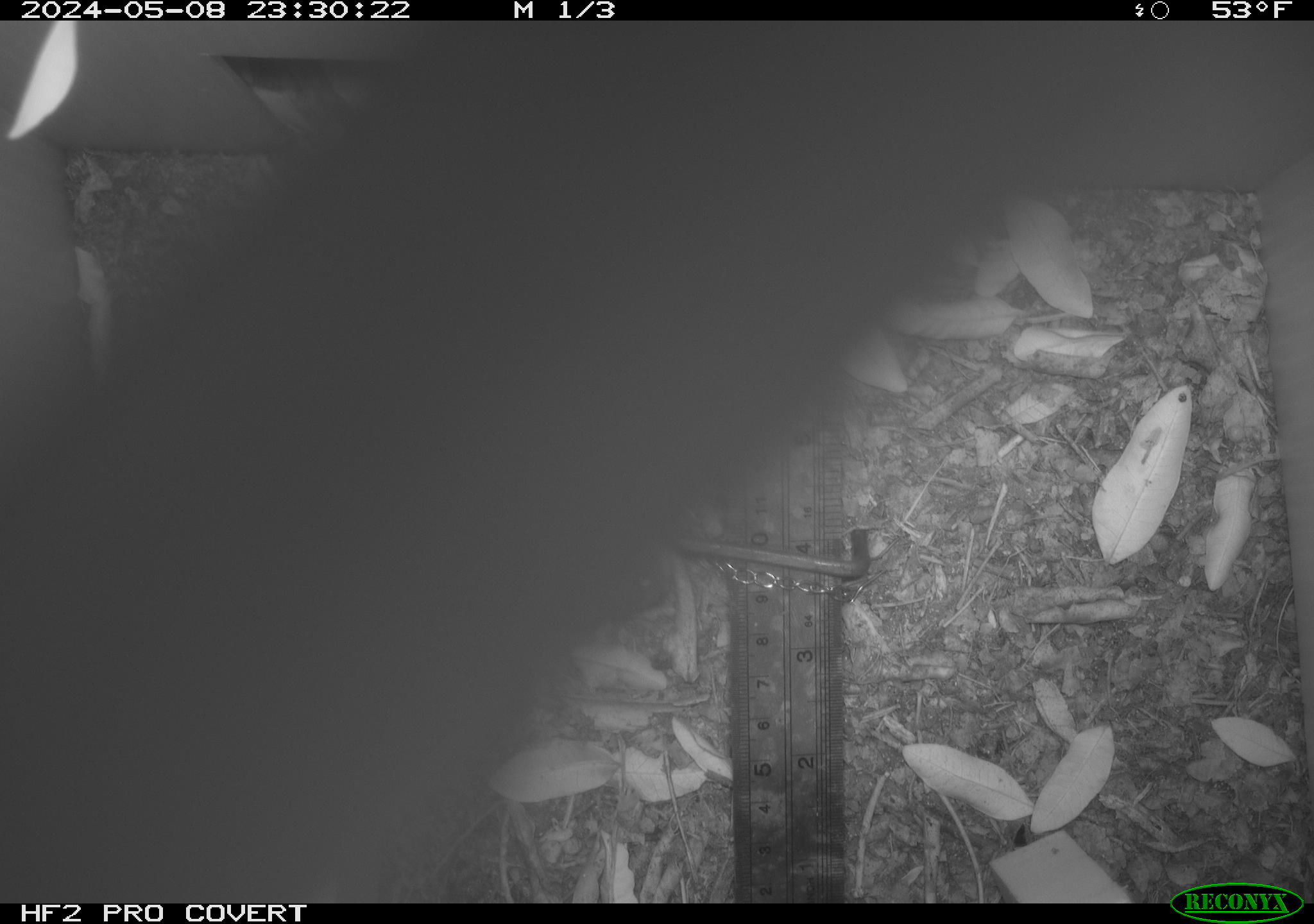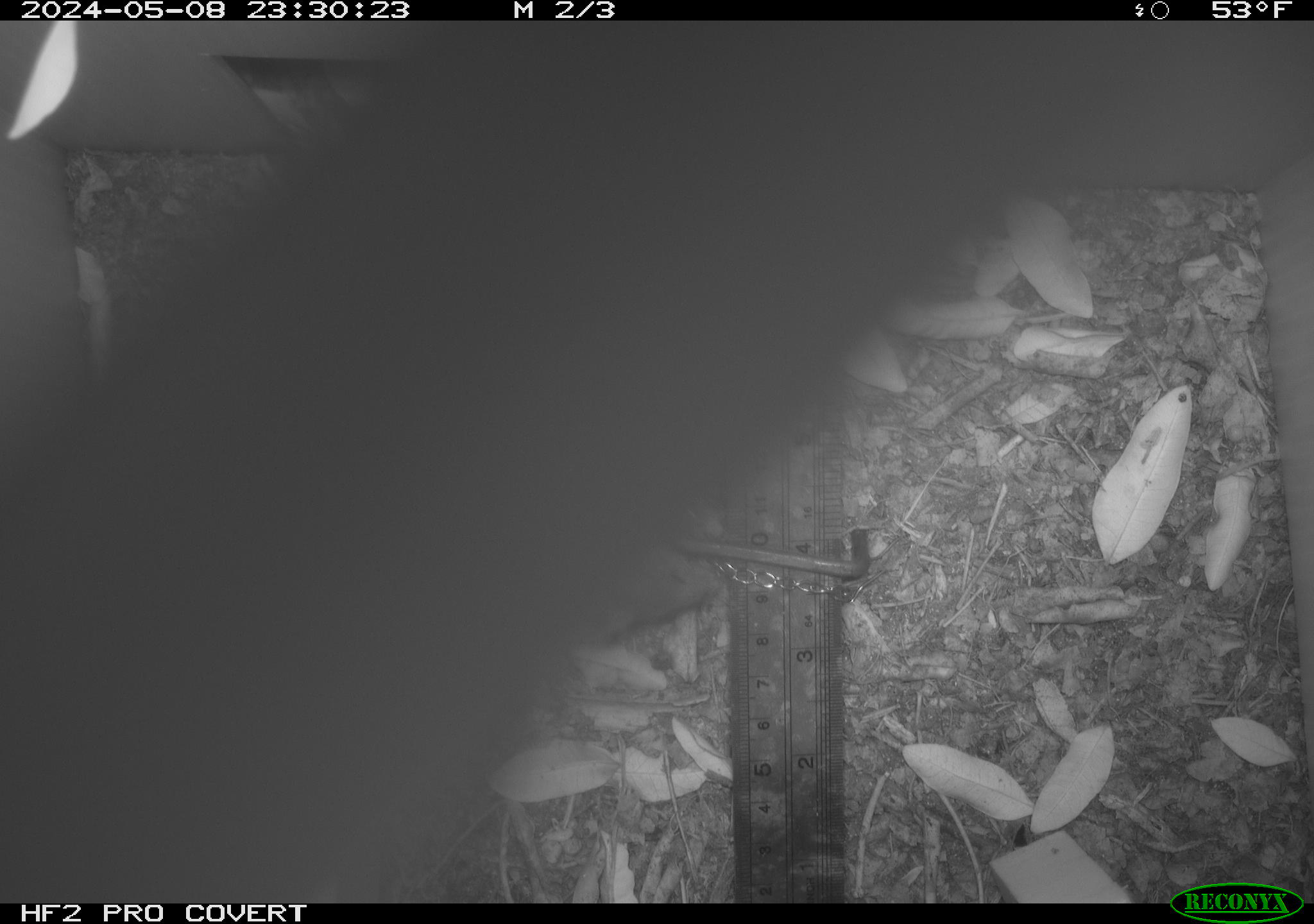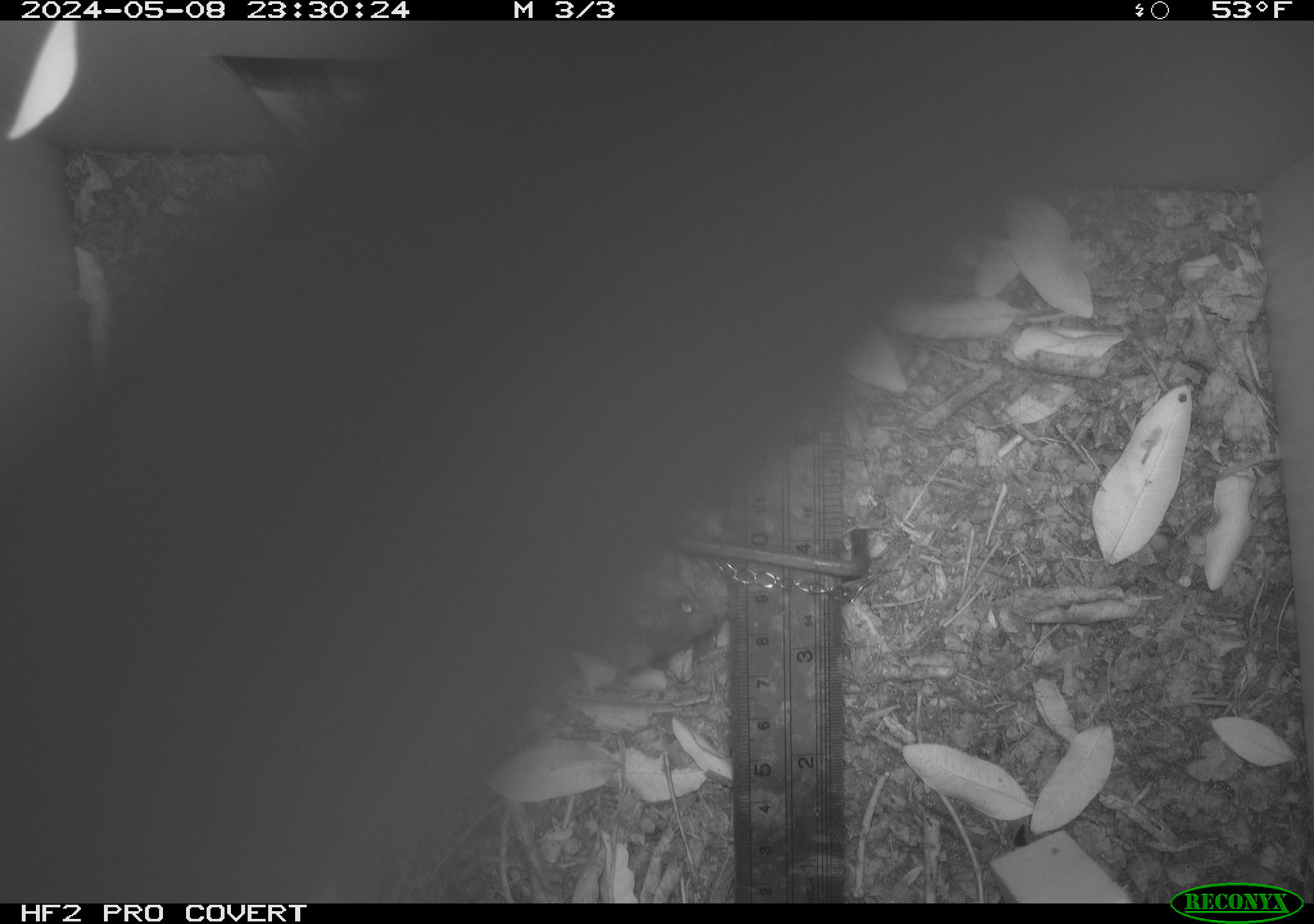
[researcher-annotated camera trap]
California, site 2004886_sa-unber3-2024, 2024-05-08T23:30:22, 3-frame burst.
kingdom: Animalia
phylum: Chordata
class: Mammalia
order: Rodentia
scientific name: Rodentia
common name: mouse species